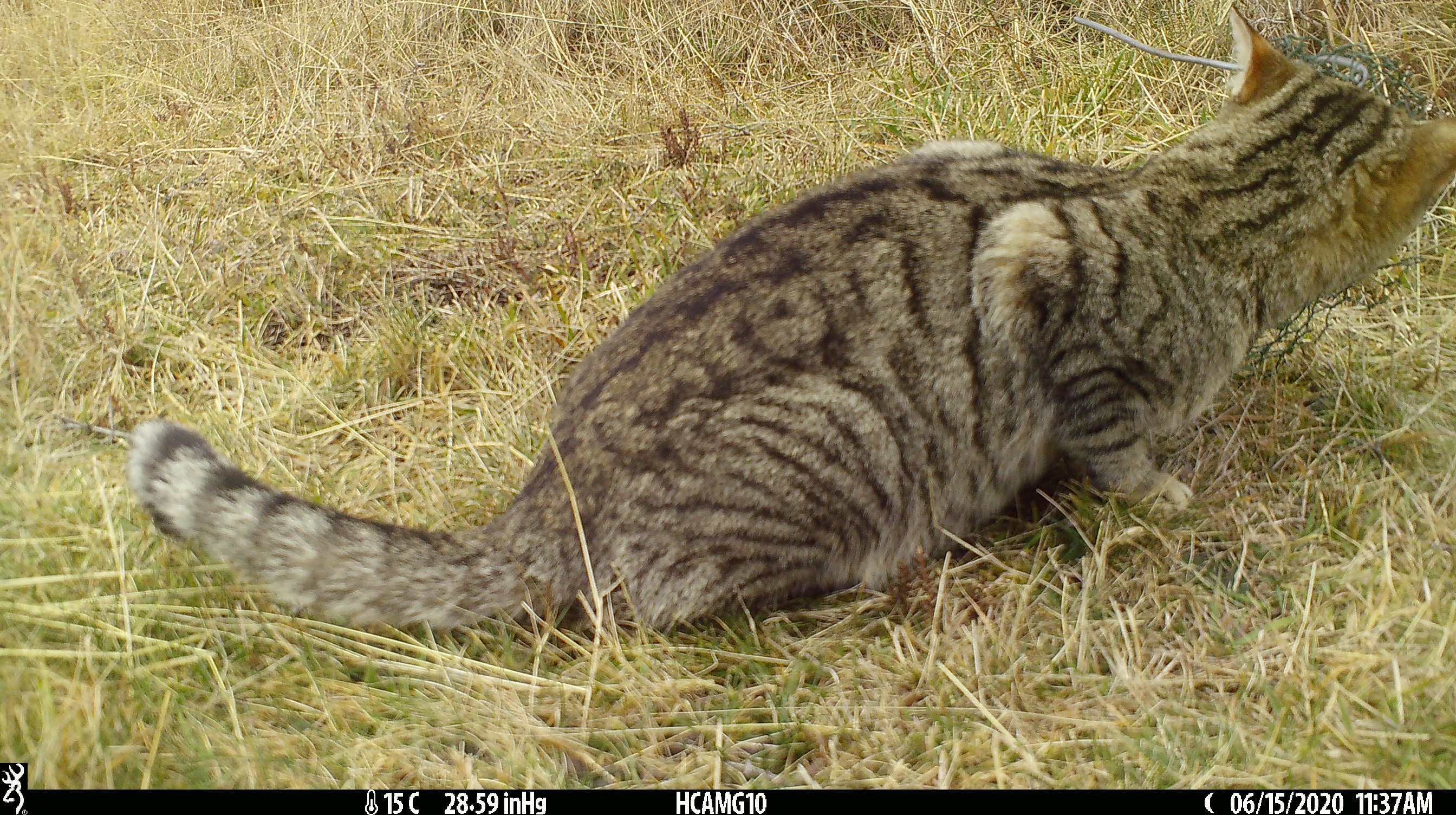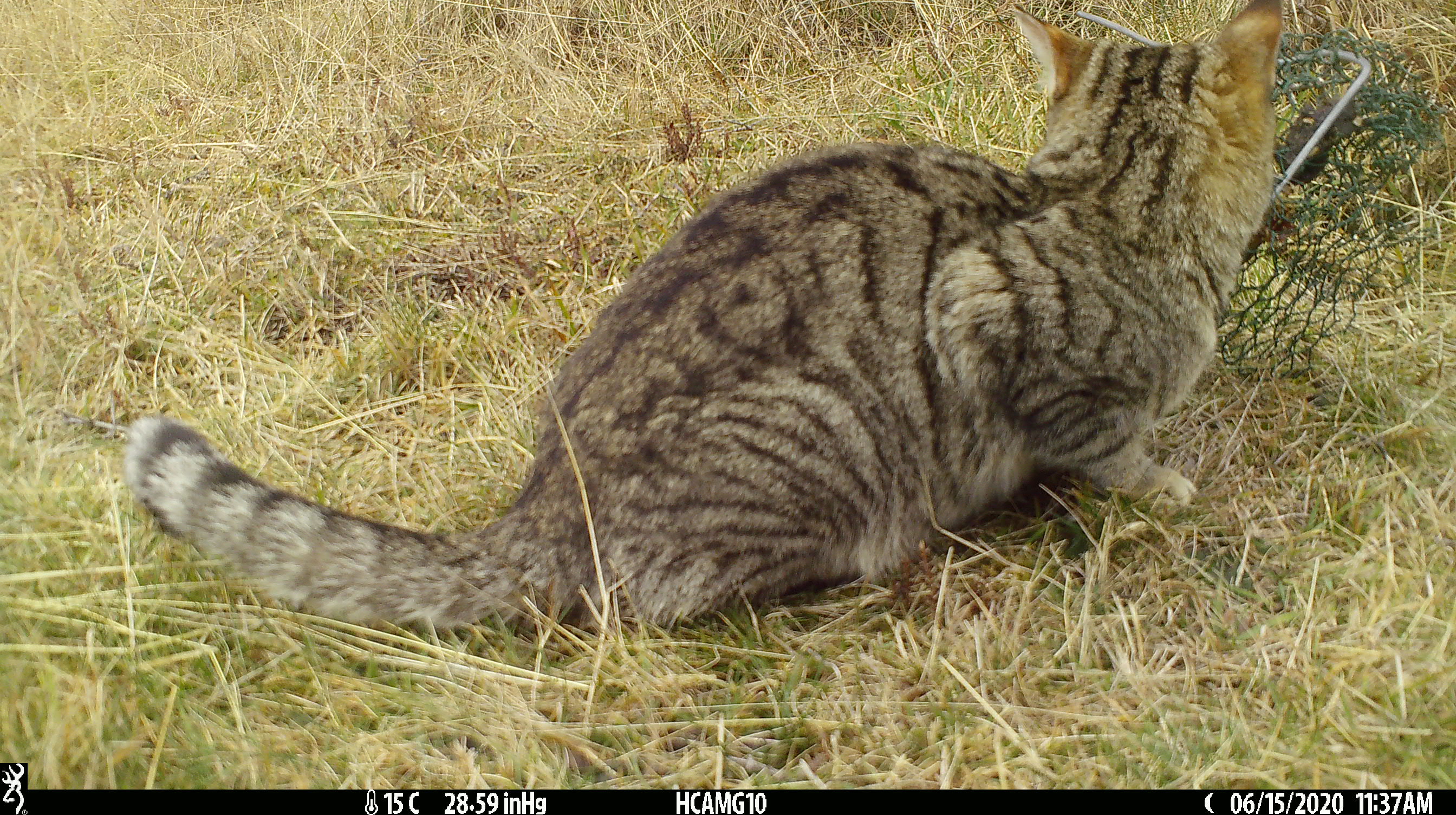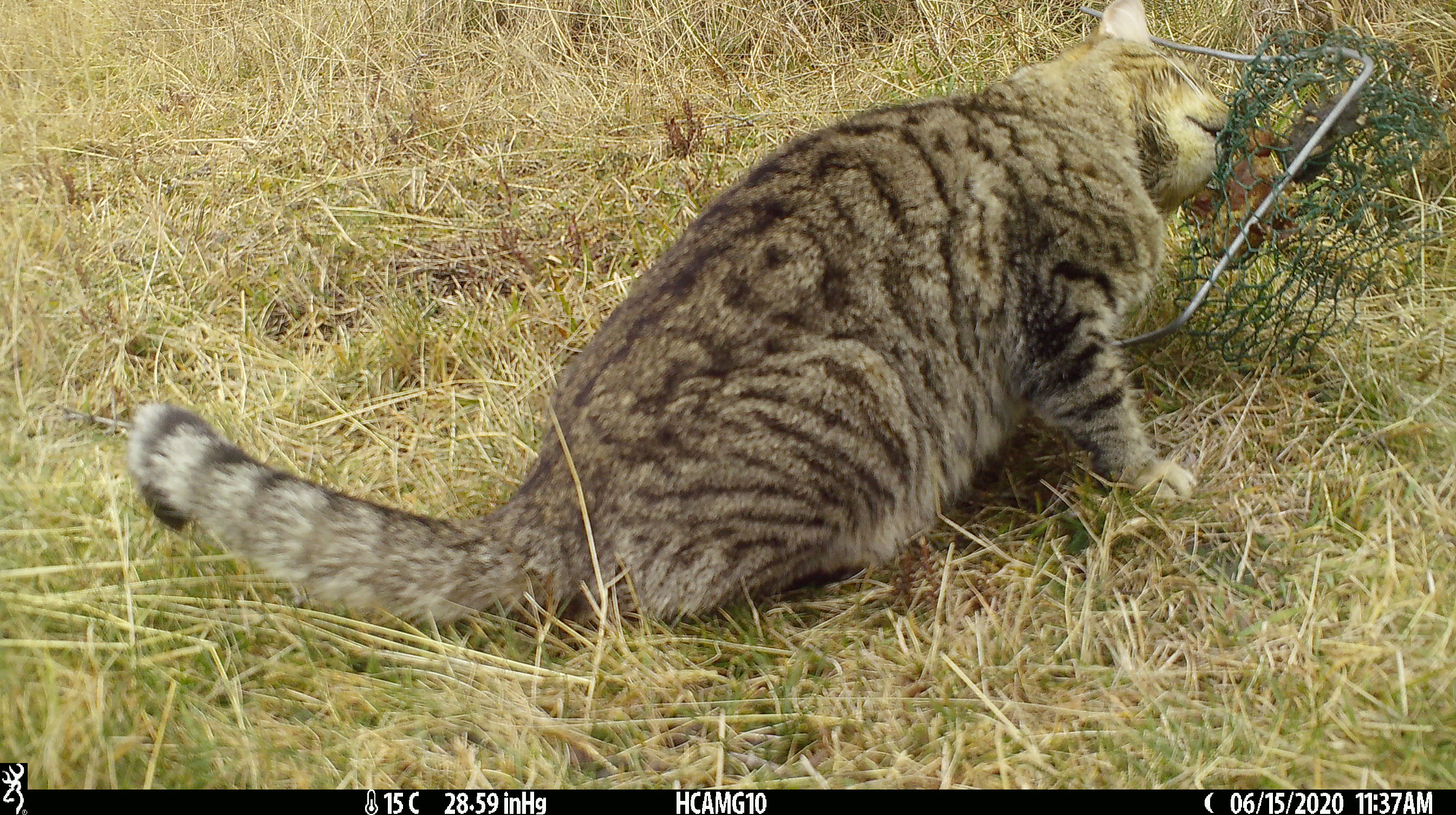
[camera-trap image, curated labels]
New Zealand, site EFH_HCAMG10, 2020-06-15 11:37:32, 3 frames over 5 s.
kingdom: Animalia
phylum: Chordata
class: Mammalia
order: Carnivora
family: Felidae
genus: Felis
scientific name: Felis catus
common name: domestic cat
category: cat